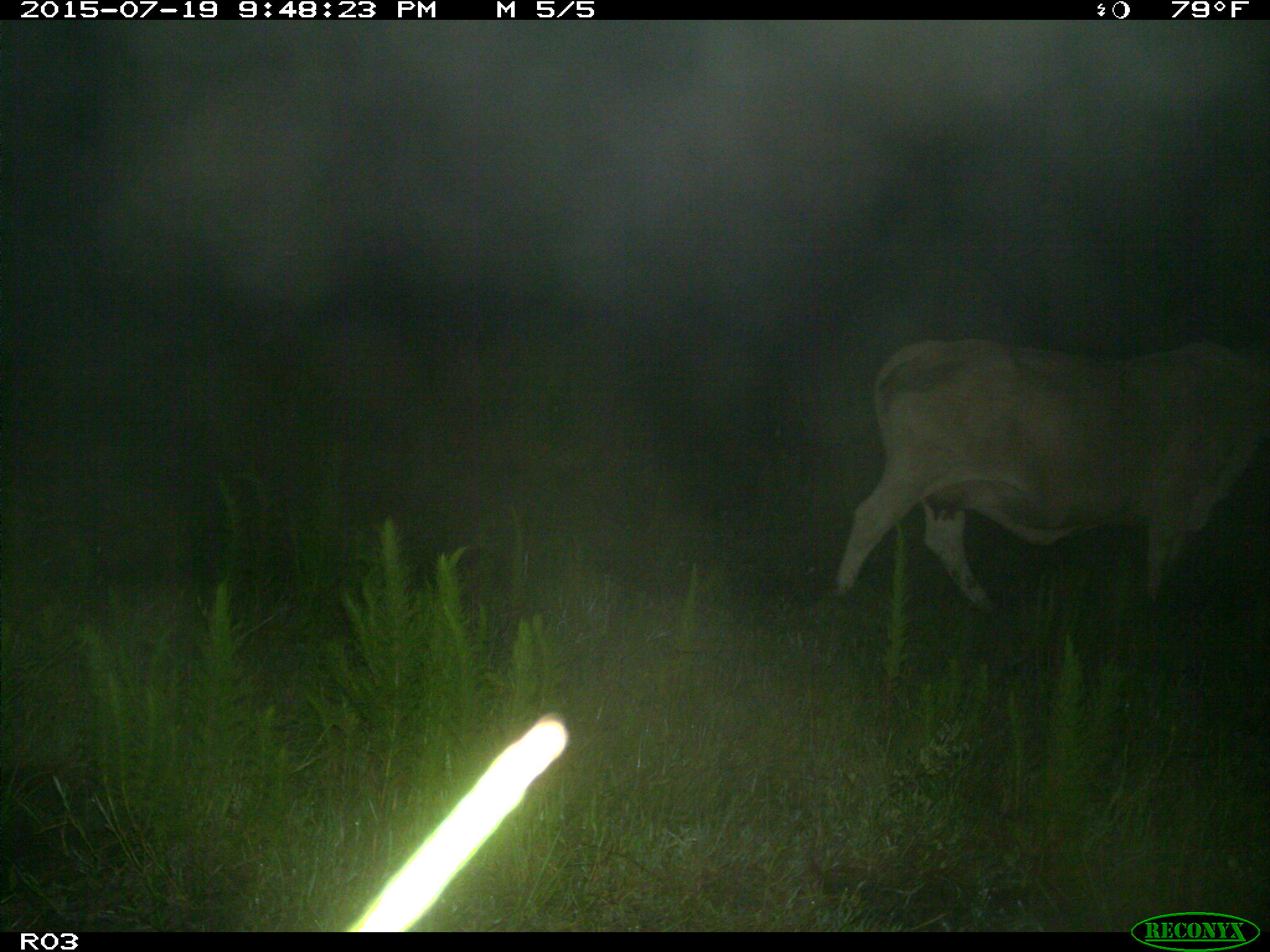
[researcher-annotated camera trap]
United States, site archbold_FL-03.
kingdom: Animalia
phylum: Chordata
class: Mammalia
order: Artiodactyla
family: Bovidae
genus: Bos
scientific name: Bos taurus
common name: domestic cow